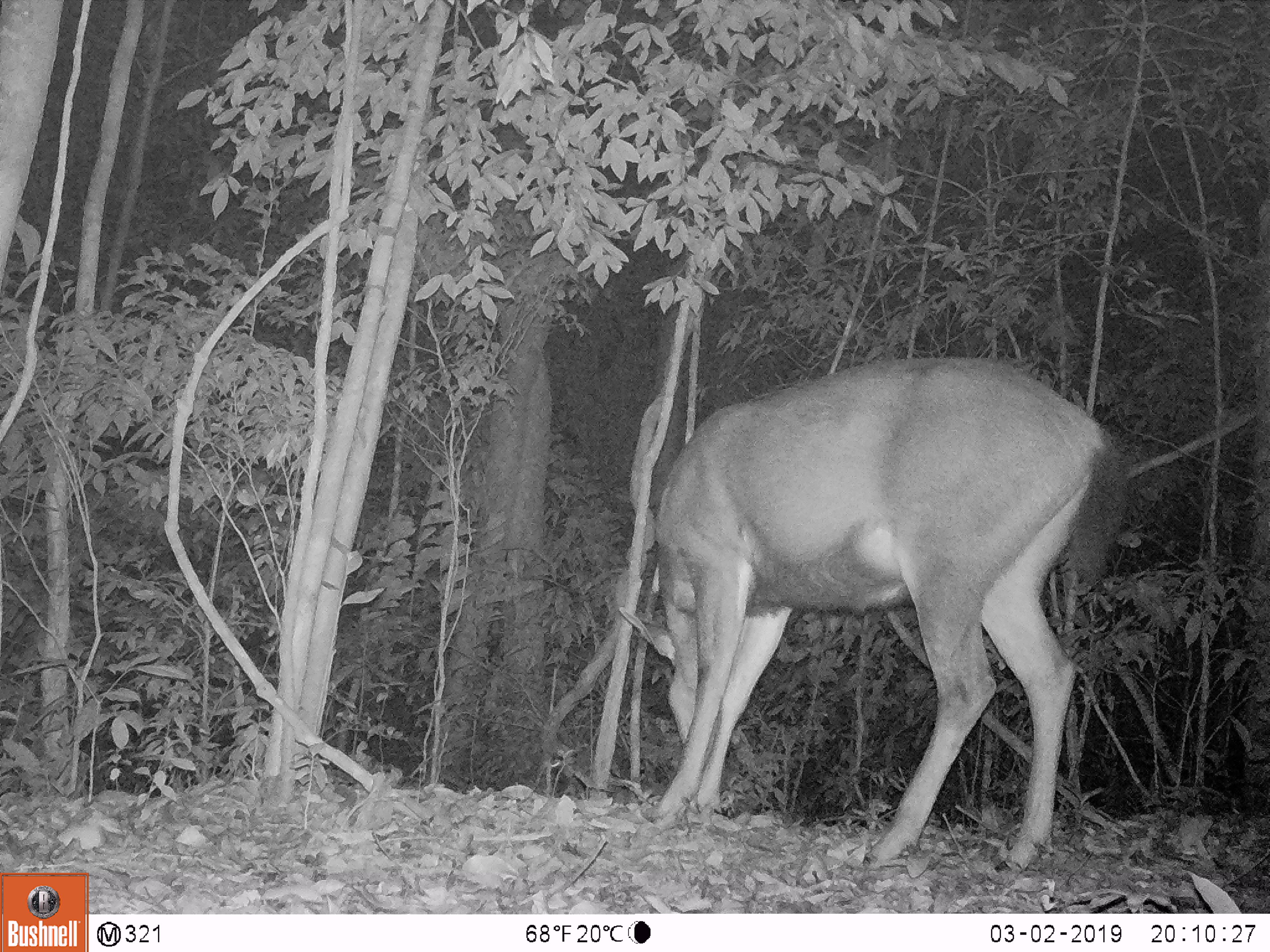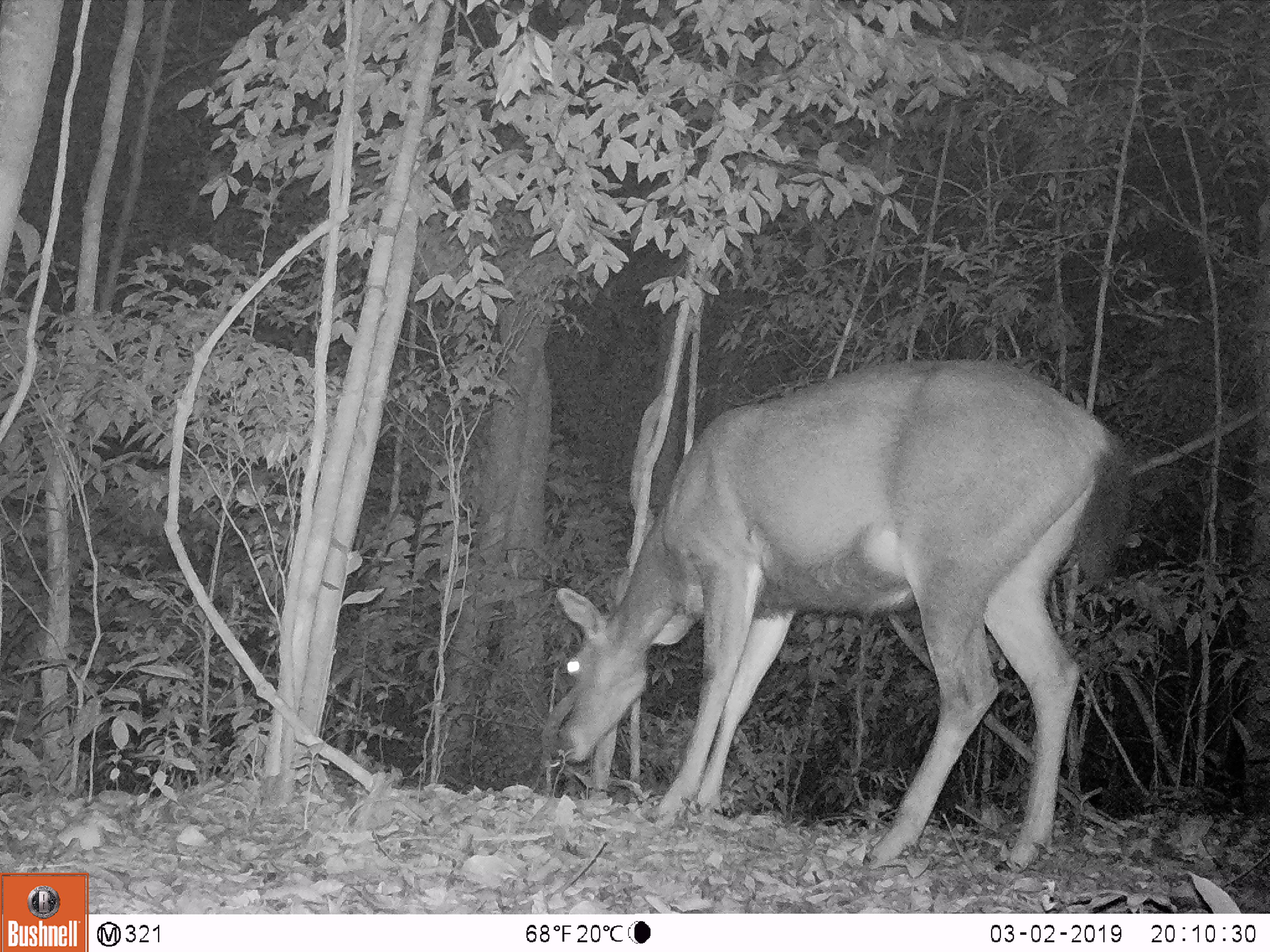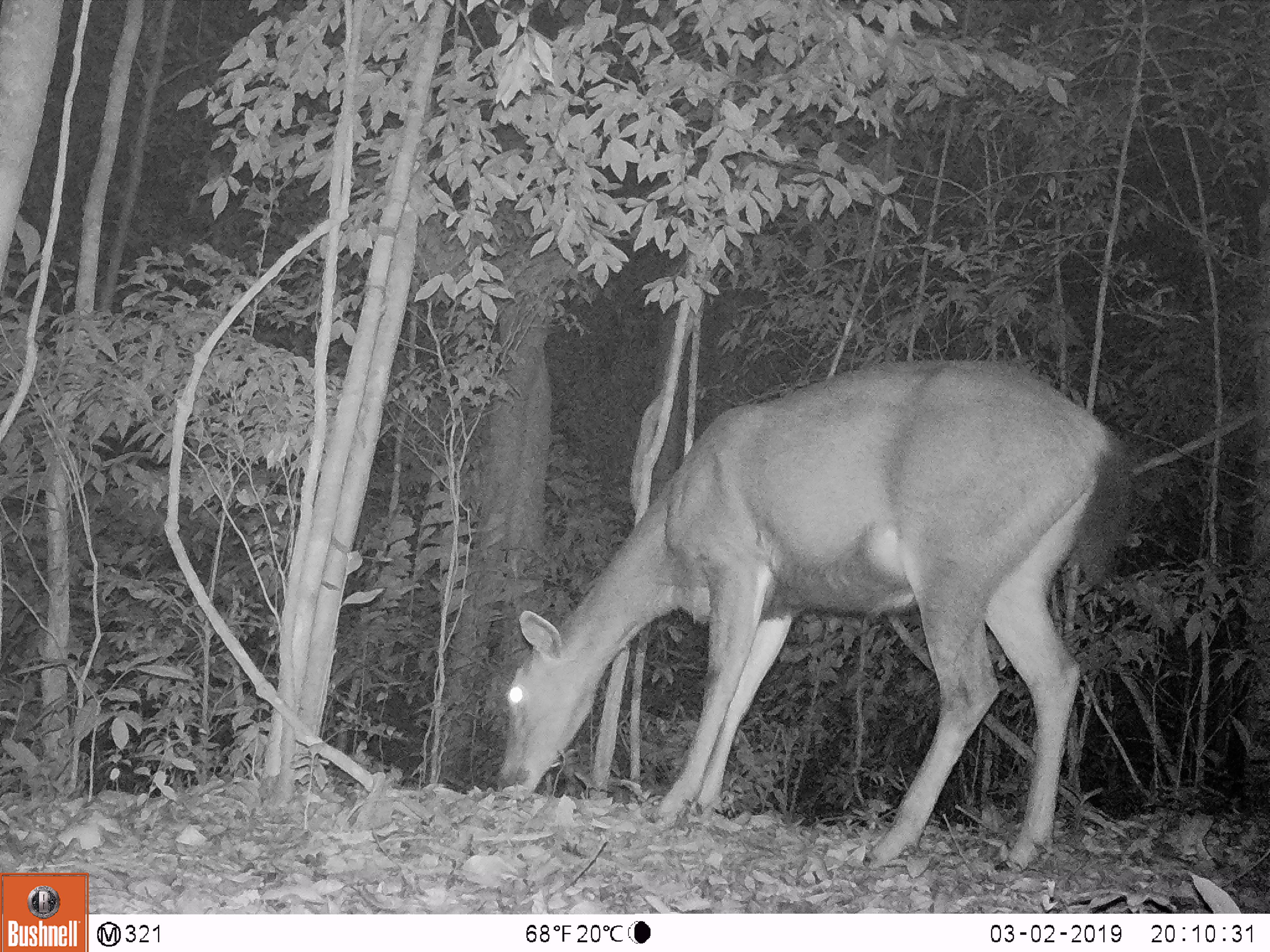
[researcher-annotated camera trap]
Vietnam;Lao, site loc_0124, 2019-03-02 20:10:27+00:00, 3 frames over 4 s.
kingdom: Animalia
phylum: Chordata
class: Mammalia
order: Artiodactyla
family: Cervidae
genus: Rusa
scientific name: Rusa unicolor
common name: sambar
Sambar (Rusa unicolor). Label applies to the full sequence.